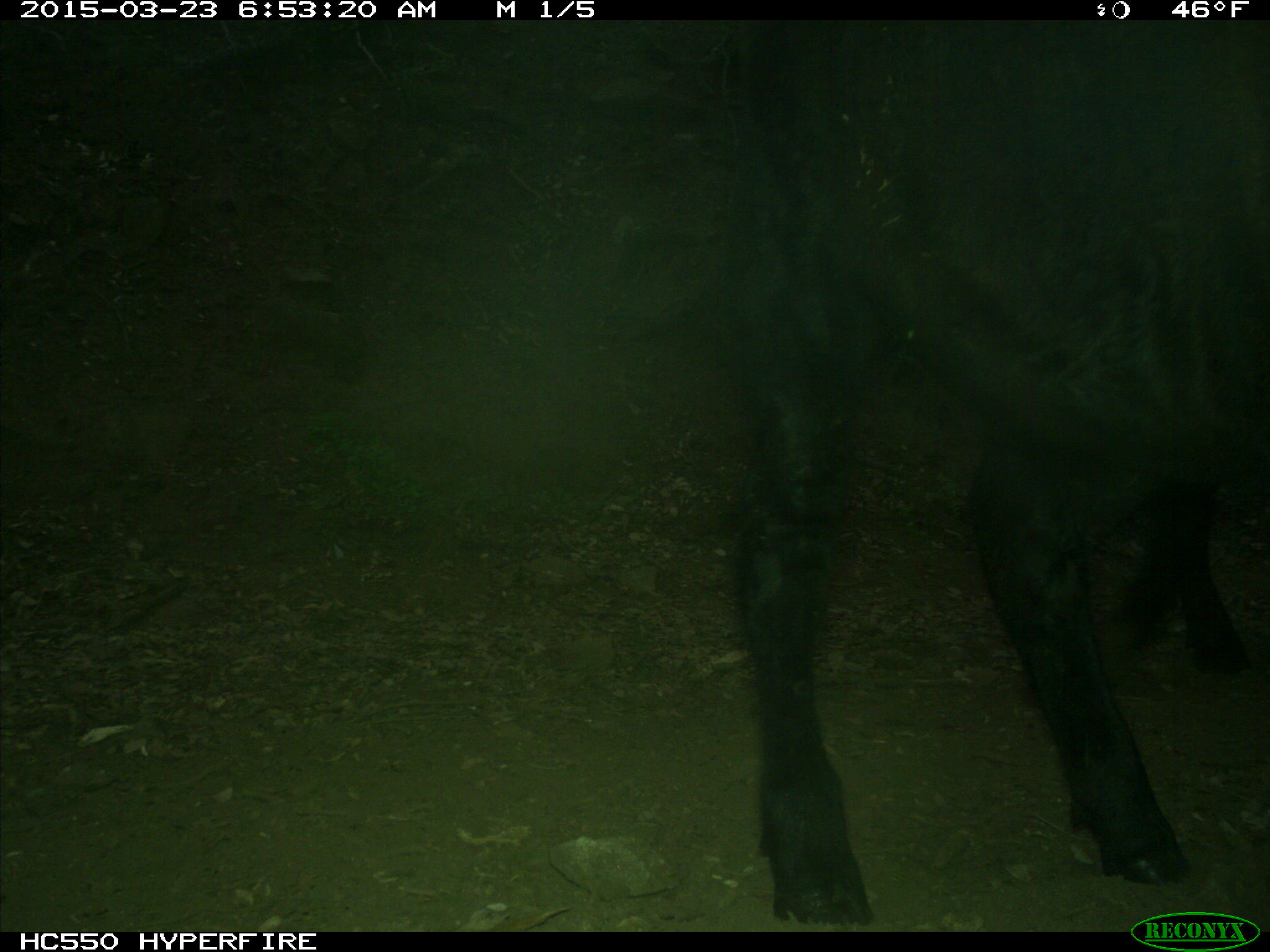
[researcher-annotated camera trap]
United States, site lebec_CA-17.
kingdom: Animalia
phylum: Chordata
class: Mammalia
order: Artiodactyla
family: Bovidae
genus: Bos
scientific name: Bos taurus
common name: domestic cow